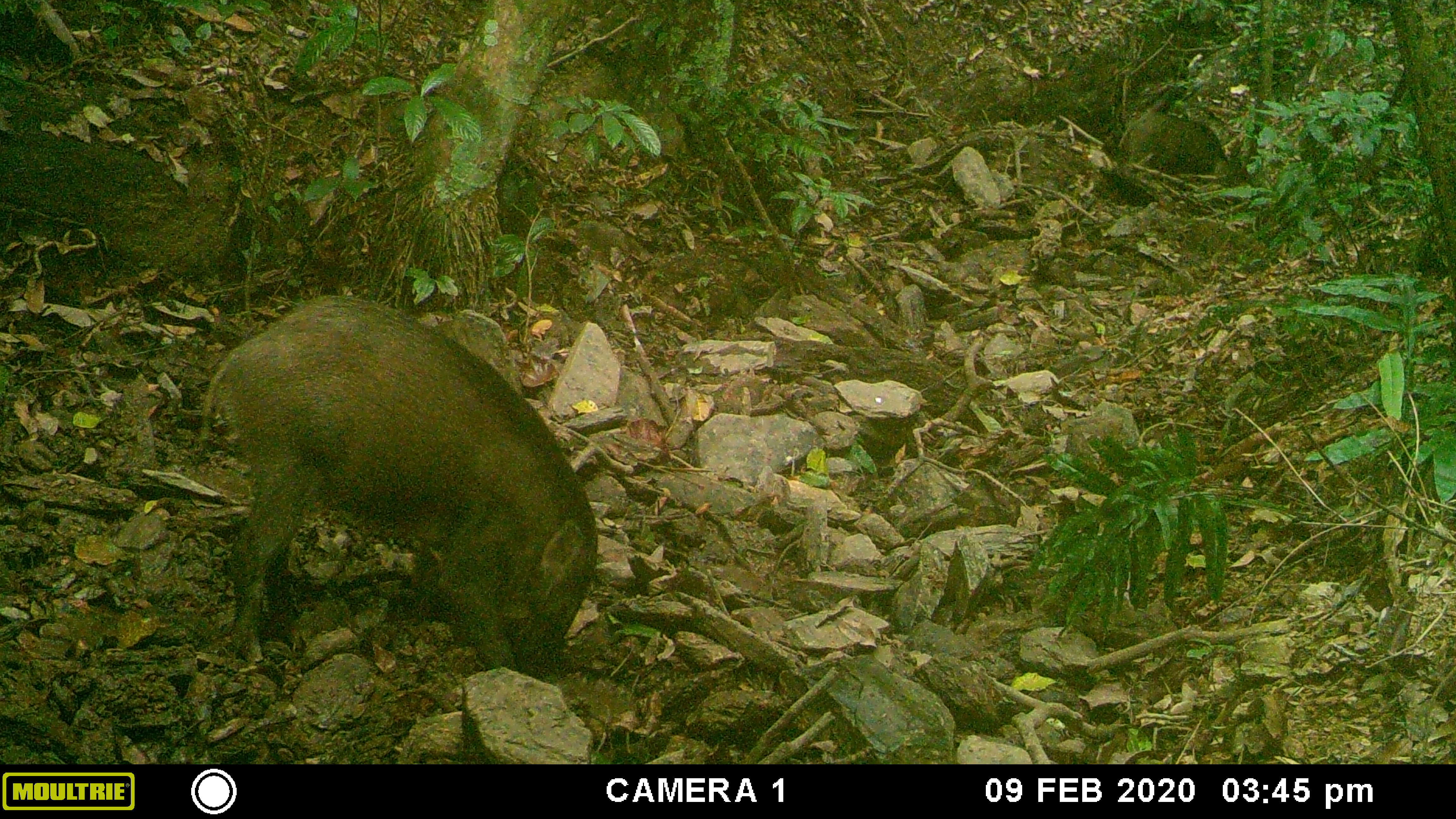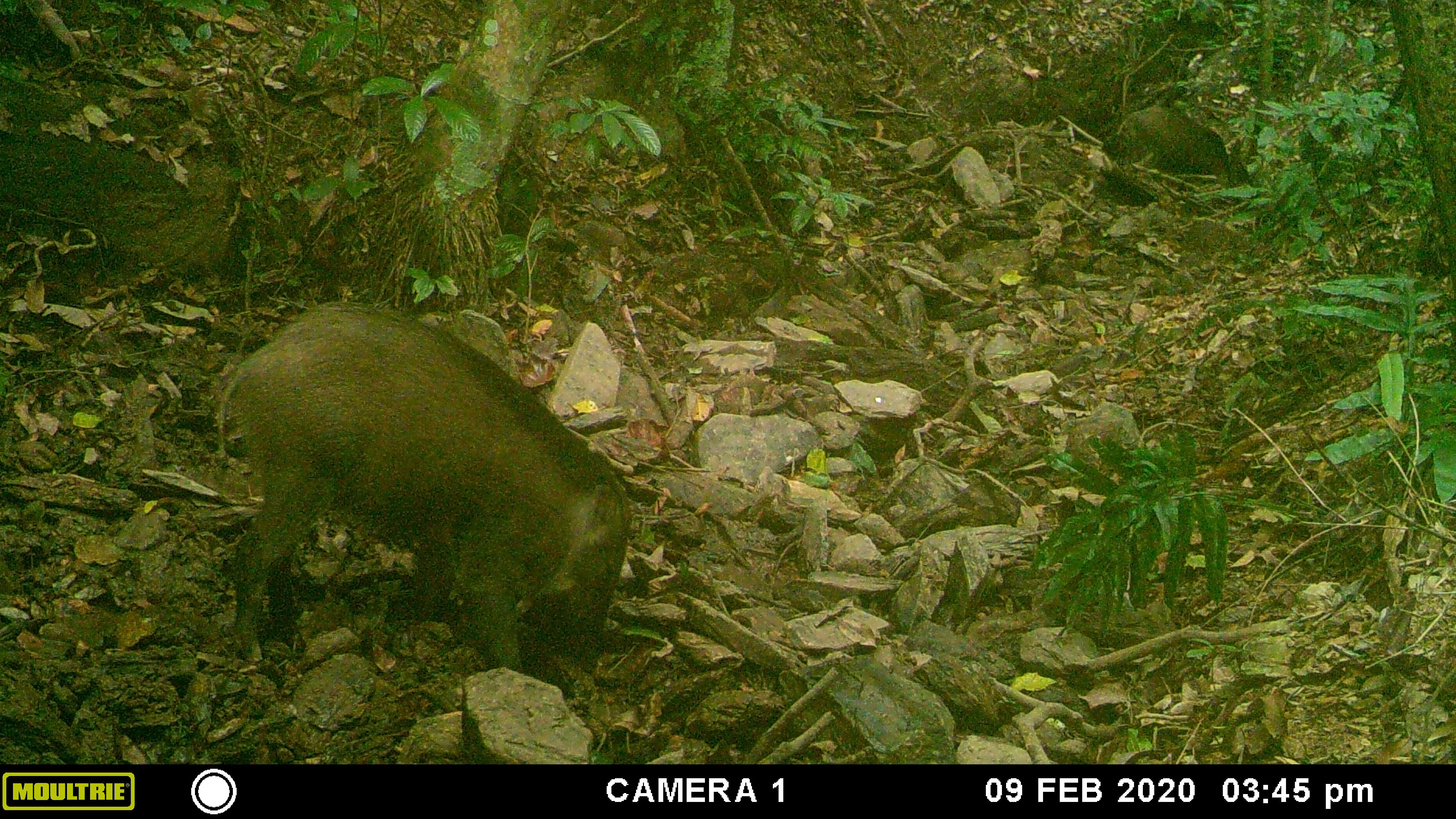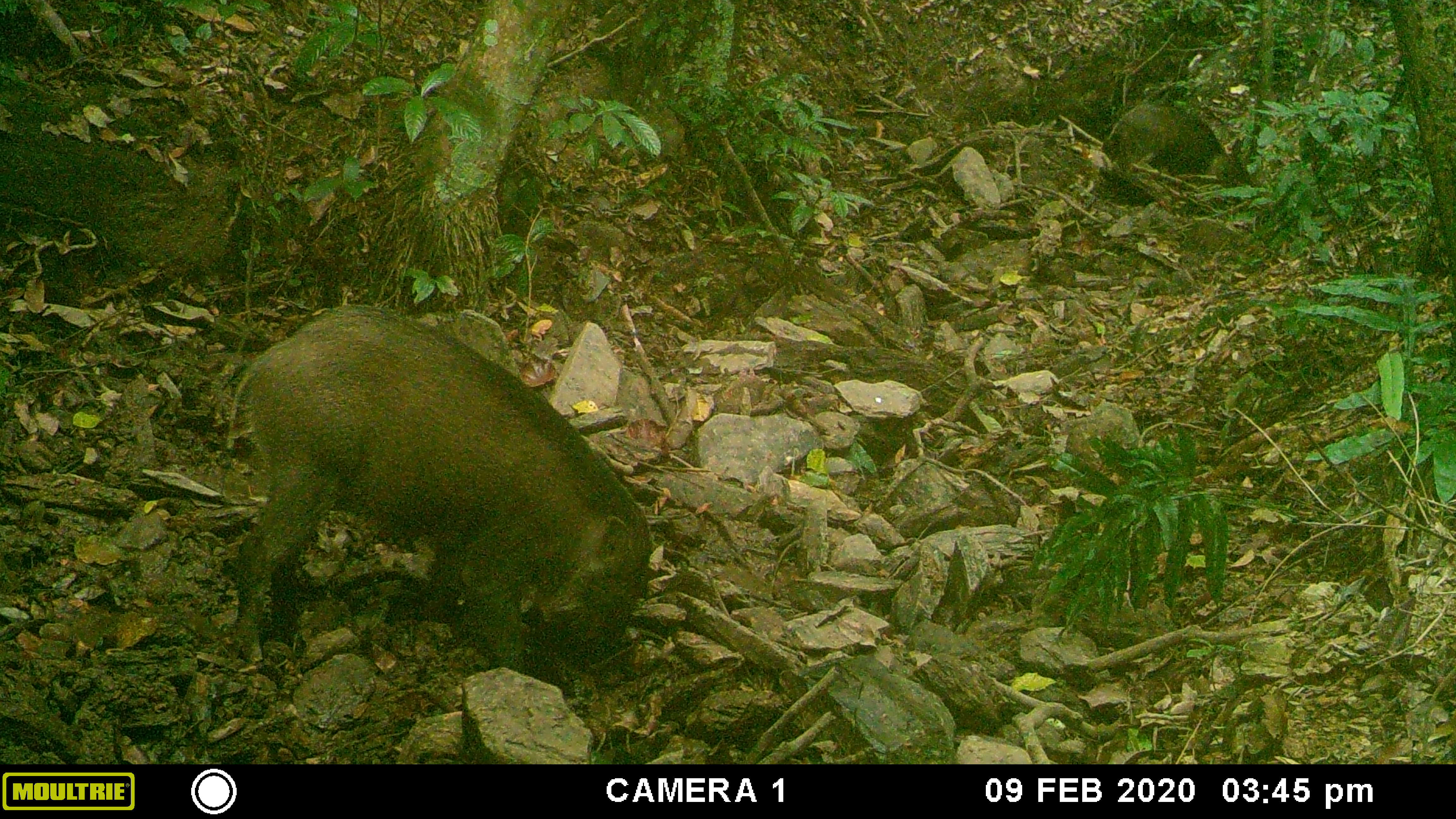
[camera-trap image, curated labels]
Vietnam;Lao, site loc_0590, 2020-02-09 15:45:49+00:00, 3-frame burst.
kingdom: Animalia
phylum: Chordata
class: Mammalia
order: Artiodactyla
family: Suidae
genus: Sus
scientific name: Sus scrofa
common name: eurasian wild pig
Eurasian wild pig (Sus scrofa). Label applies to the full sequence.